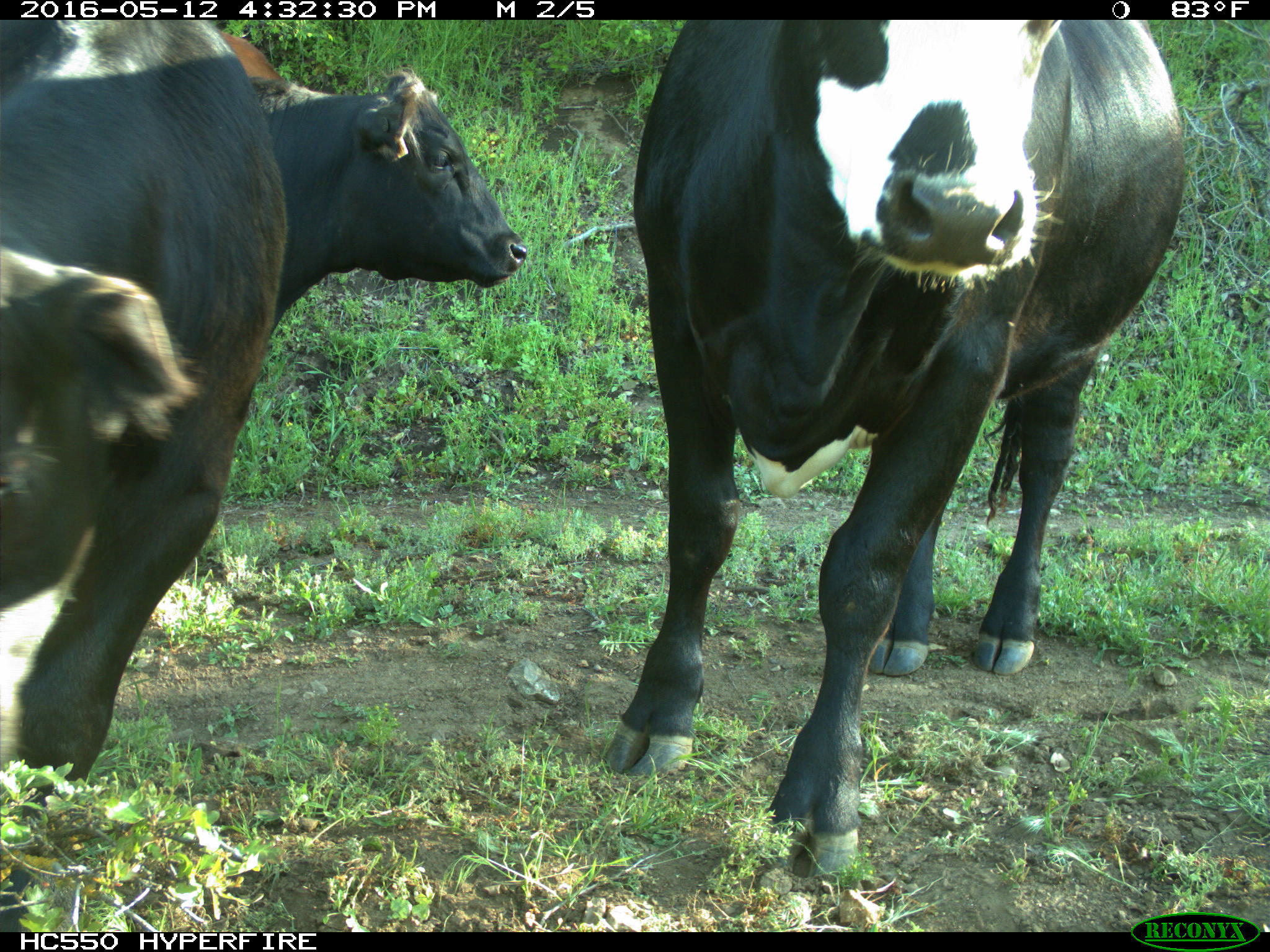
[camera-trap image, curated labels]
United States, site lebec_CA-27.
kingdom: Animalia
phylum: Chordata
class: Mammalia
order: Artiodactyla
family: Bovidae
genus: Bos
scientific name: Bos taurus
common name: domestic cow